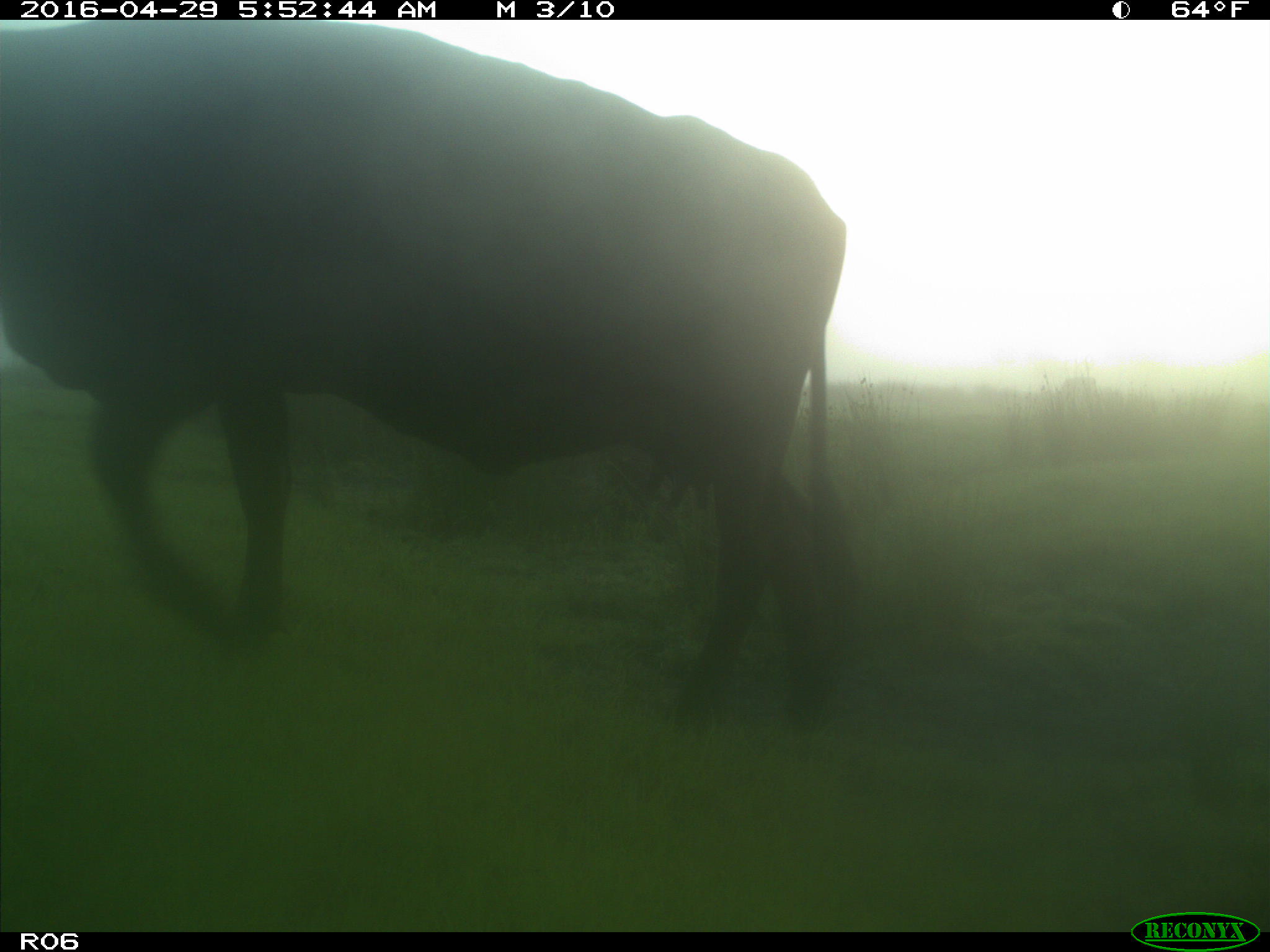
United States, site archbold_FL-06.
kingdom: Animalia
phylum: Chordata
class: Mammalia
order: Artiodactyla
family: Bovidae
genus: Bos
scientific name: Bos taurus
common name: domestic cow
Bos taurus (domestic cow).